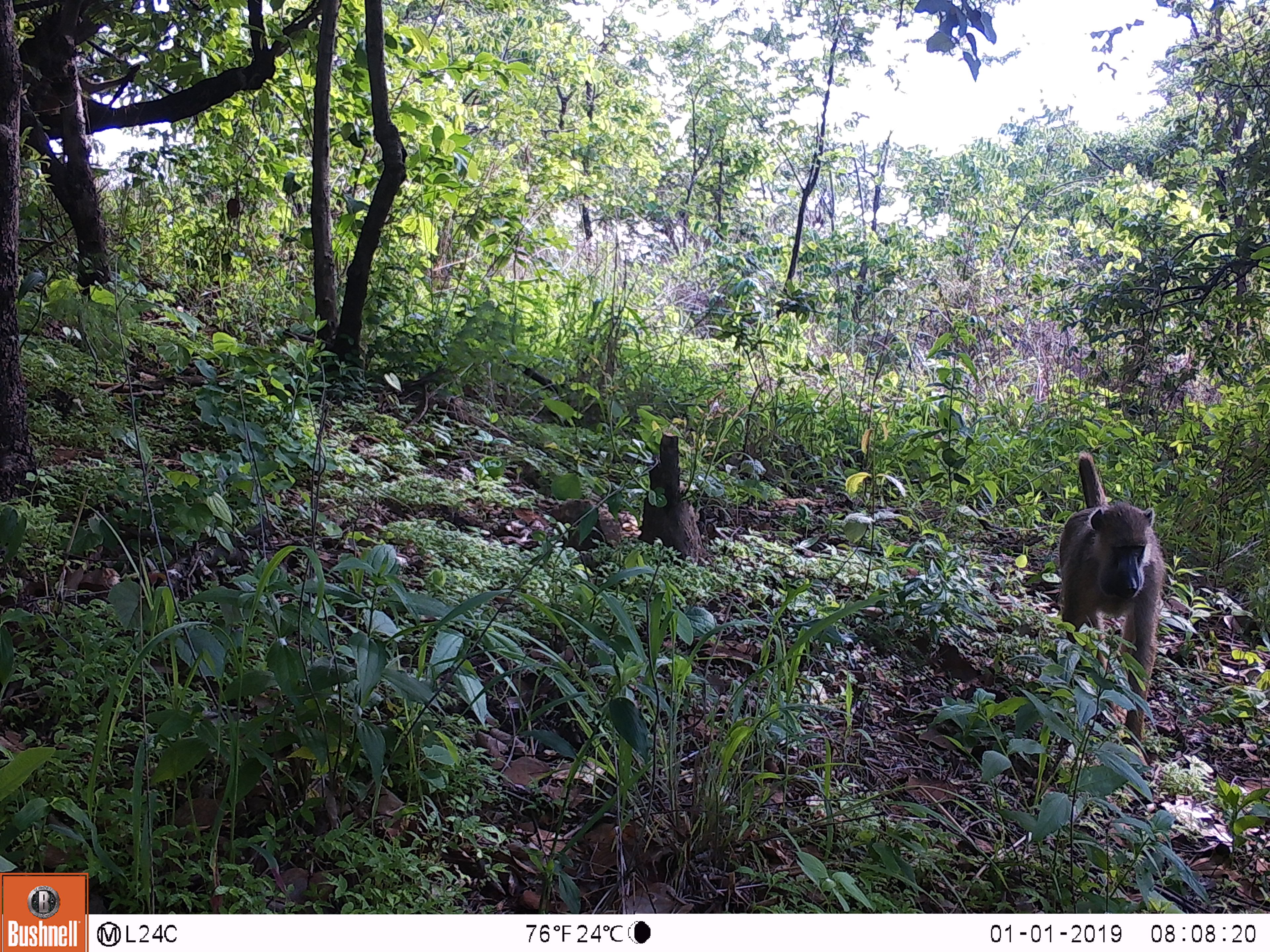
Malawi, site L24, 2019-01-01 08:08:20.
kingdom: Animalia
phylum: Chordata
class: Mammalia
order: Primates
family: Cercopithecidae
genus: Papio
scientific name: Papio cynocephalus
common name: yellow baboon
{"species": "yellow baboon (Papio cynocephalus)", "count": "1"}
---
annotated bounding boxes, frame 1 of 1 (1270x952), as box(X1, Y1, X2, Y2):
yellow baboon: box(1045, 447, 1167, 770)